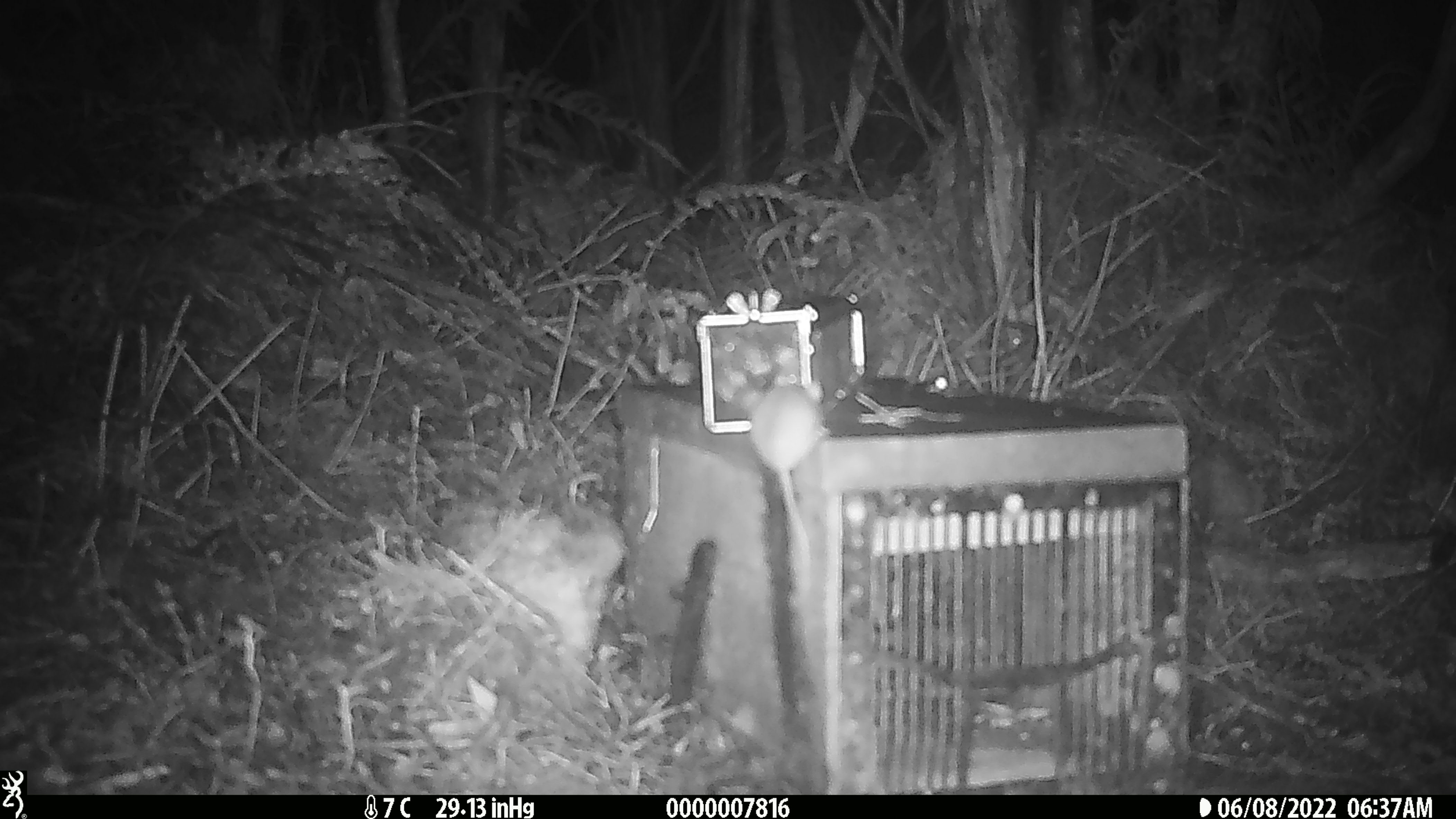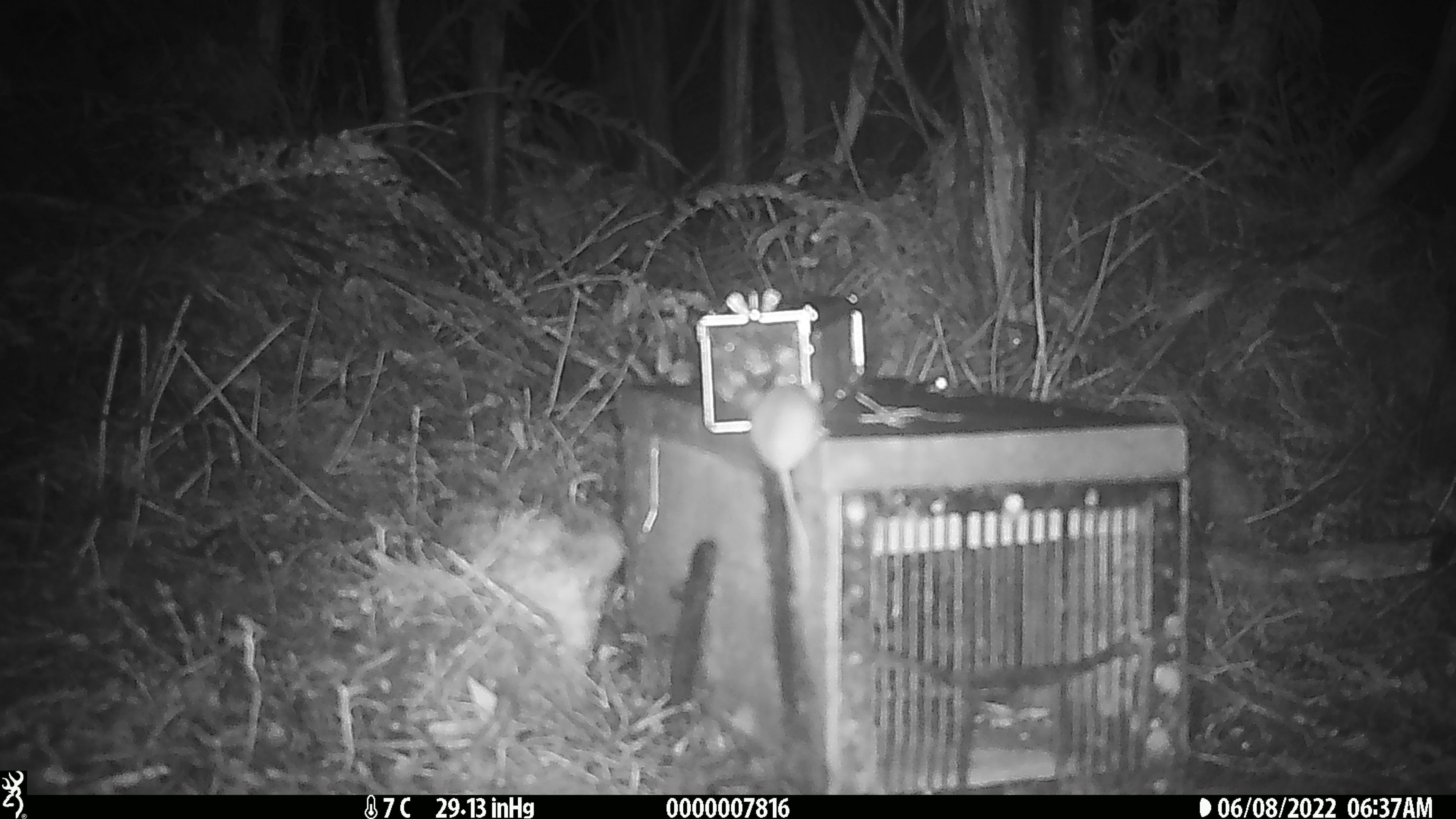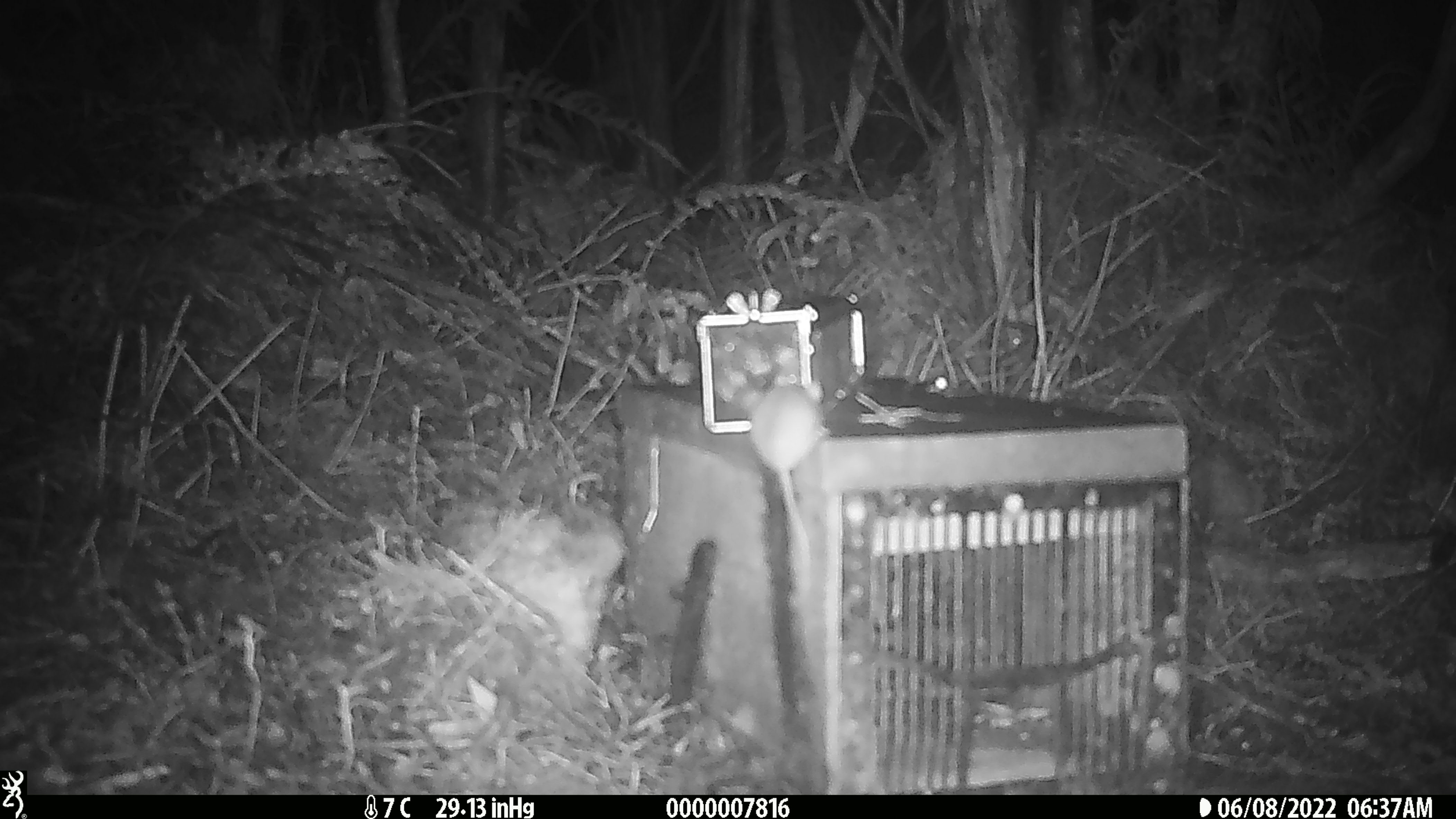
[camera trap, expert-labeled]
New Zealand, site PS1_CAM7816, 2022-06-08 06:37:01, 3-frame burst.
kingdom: Animalia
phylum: Chordata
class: Mammalia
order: Rodentia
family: Muridae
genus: Mus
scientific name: Mus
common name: mouse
Mouse (Mus).